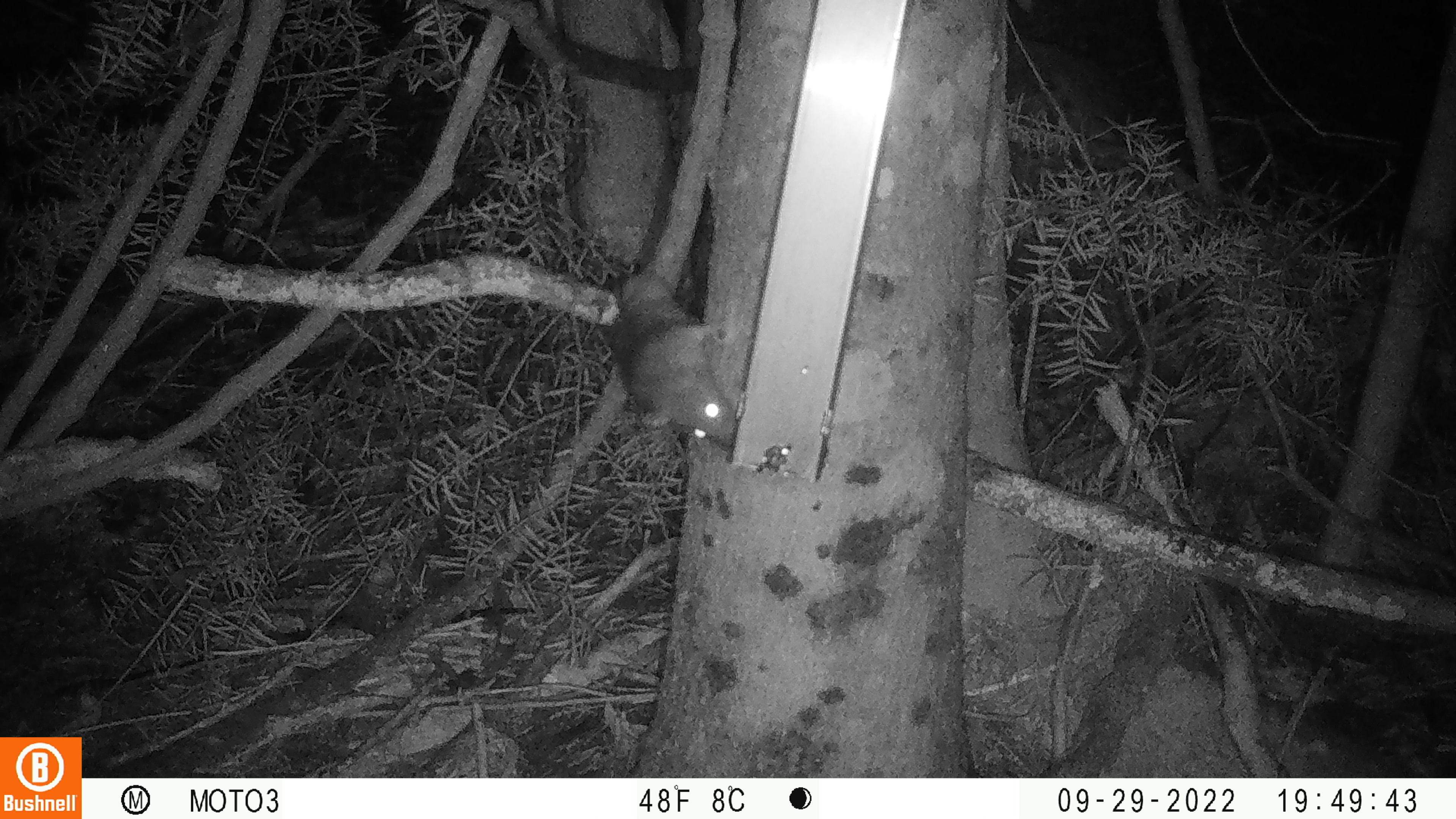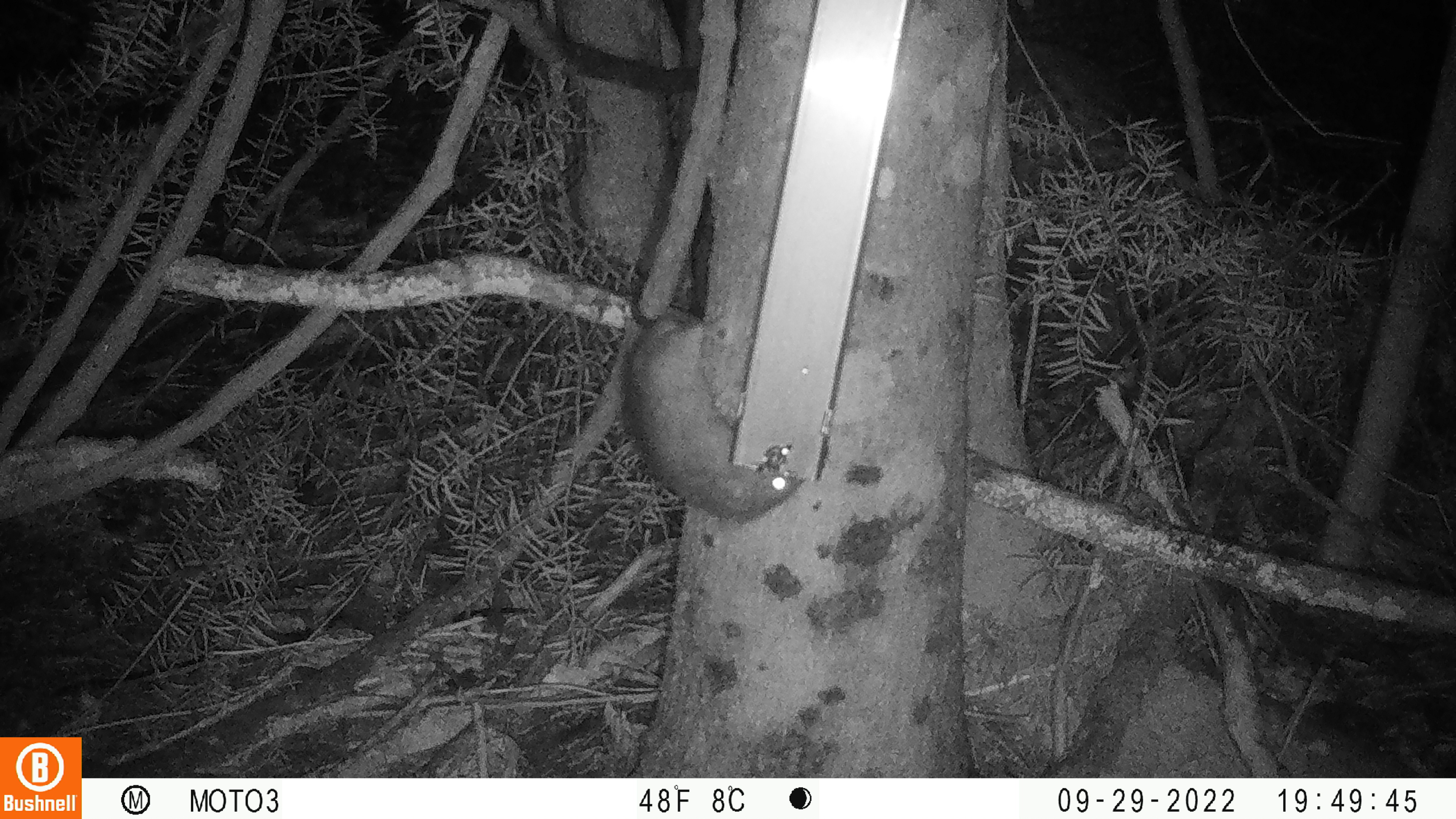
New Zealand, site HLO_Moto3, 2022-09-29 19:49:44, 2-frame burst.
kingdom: Animalia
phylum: Chordata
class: Mammalia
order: Rodentia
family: Muridae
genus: Rattus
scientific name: Rattus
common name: rat